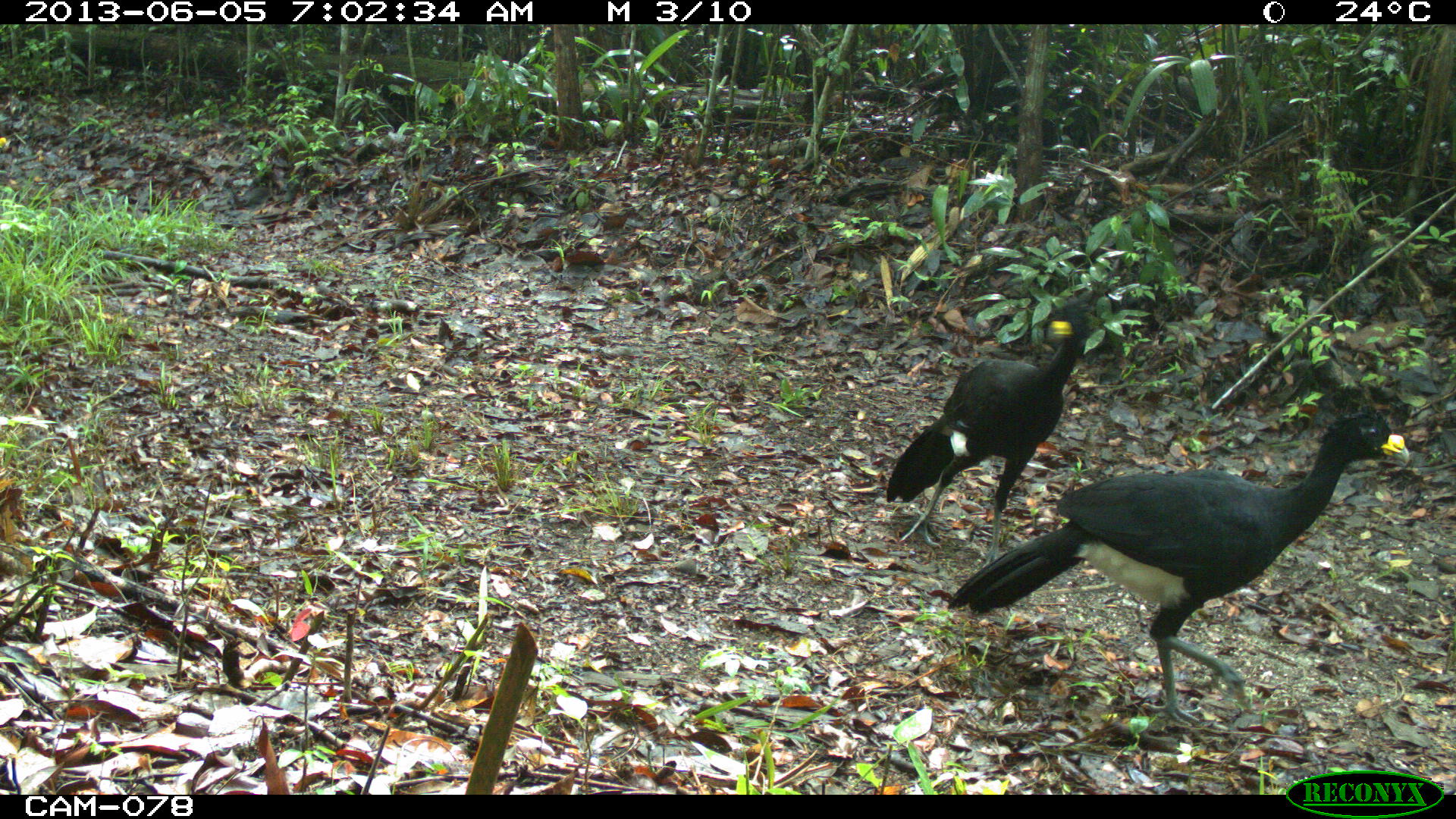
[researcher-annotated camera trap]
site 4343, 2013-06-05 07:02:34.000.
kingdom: Animalia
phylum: Chordata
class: Aves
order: Galliformes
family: Cracidae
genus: Crax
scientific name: Crax rubra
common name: great curassow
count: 2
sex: male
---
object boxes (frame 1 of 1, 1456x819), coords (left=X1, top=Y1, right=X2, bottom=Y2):
crax rubra: (left=944, top=409, right=1411, bottom=731); (left=883, top=298, right=1091, bottom=563)